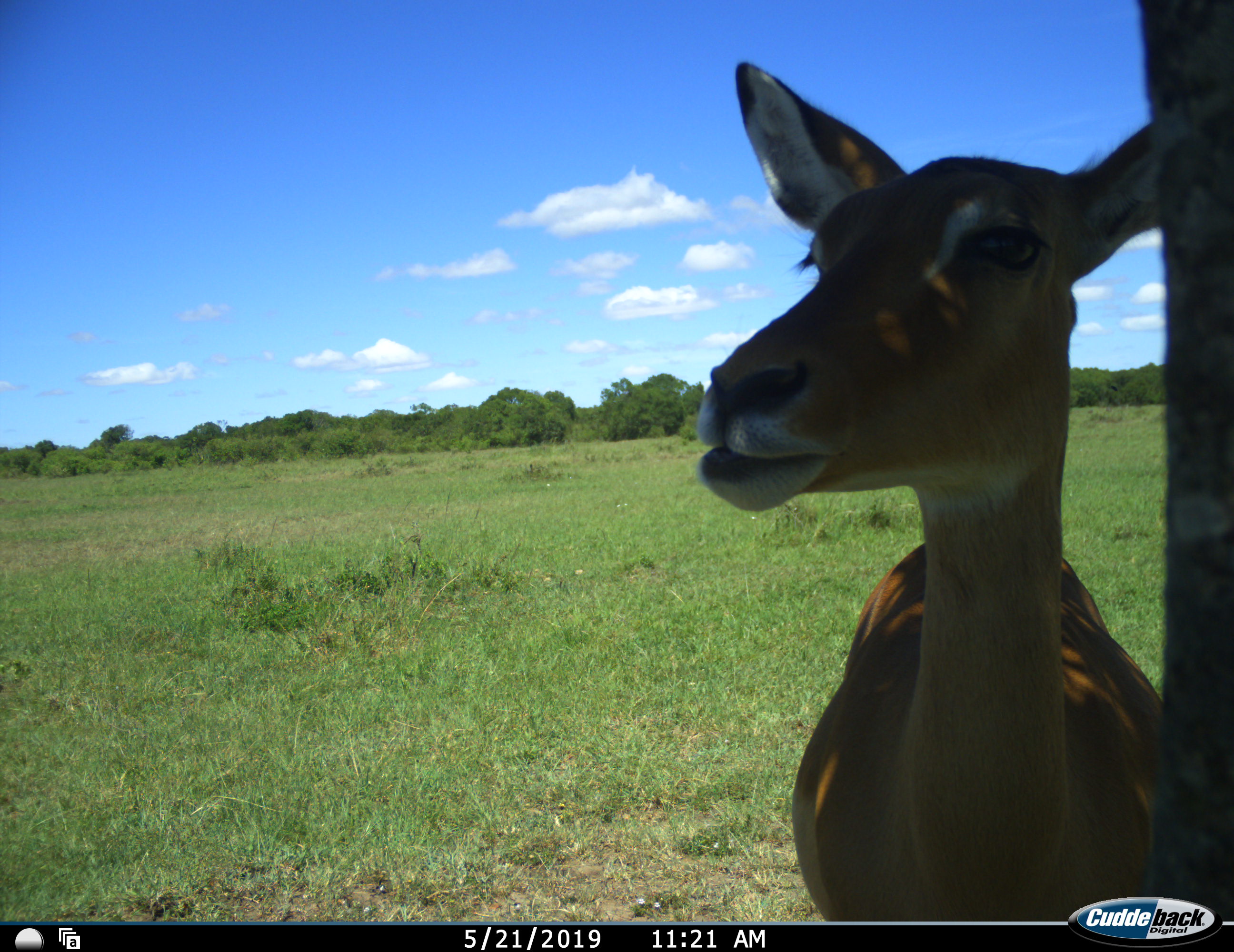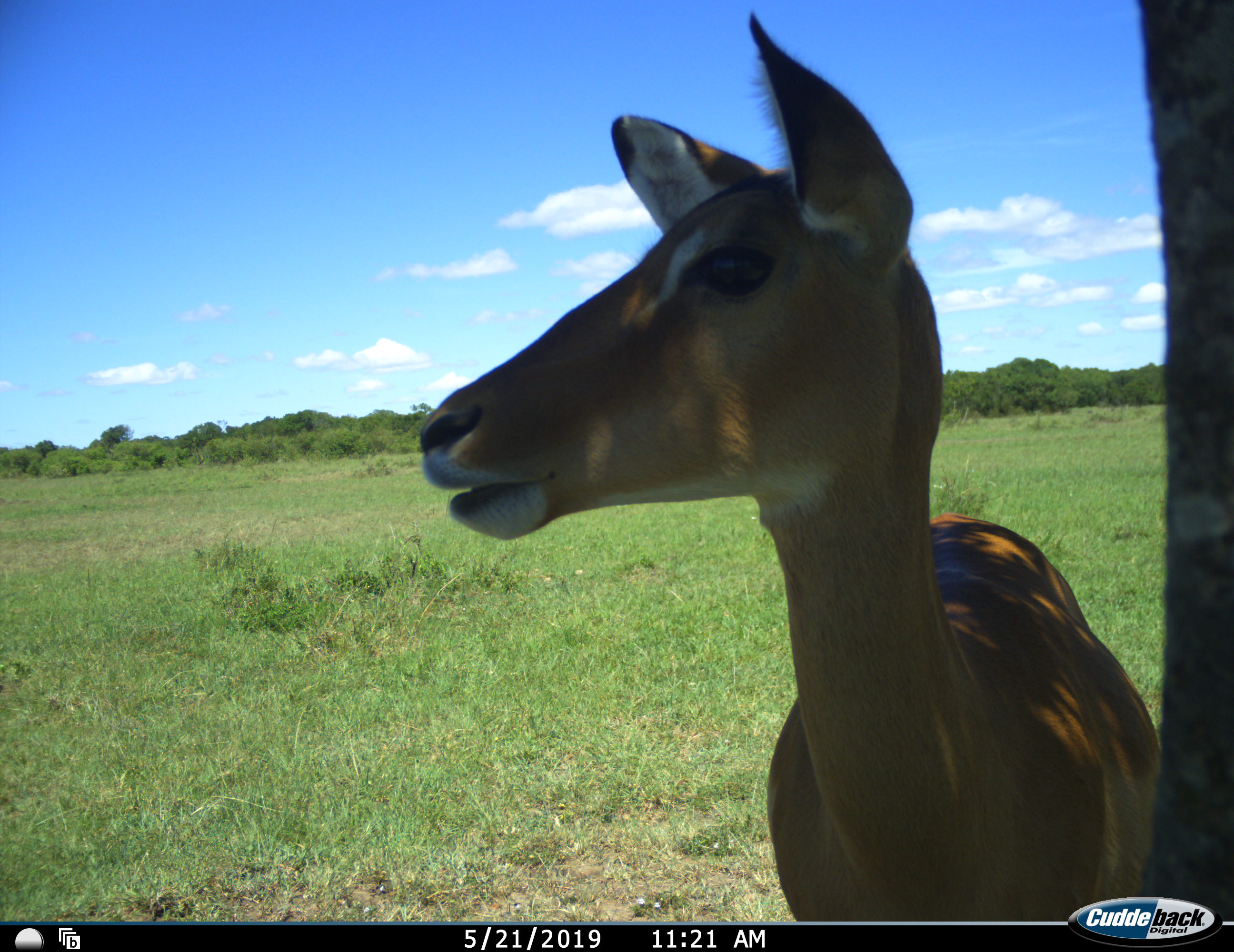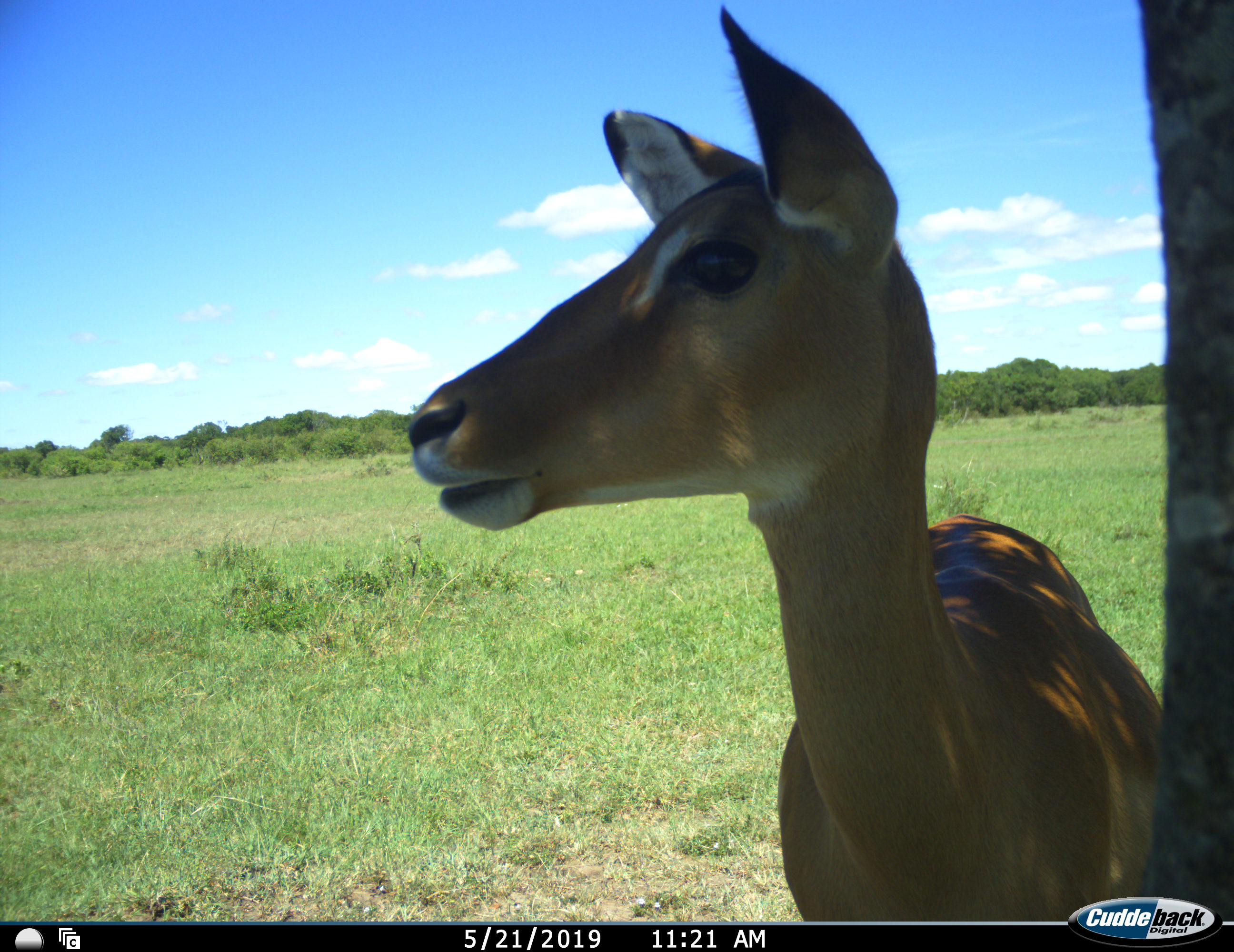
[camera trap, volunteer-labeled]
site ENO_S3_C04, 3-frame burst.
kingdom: Animalia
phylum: Chordata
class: Mammalia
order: Artiodactyla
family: Bovidae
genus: Aepyceros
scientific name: Aepyceros melampus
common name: impala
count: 1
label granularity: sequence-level